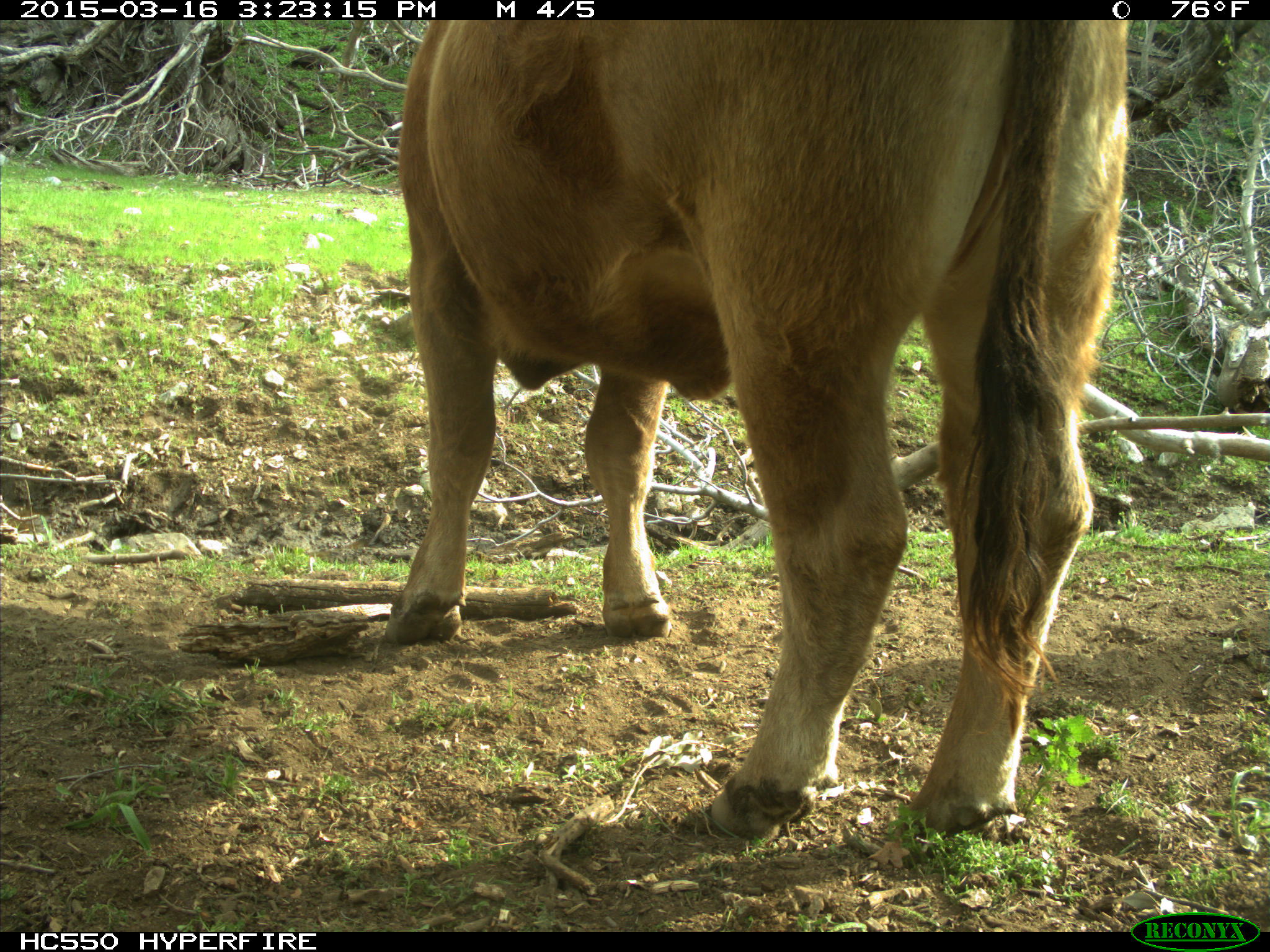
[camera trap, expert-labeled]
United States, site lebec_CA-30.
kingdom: Animalia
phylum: Chordata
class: Mammalia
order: Artiodactyla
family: Bovidae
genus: Bos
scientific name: Bos taurus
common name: domestic cow